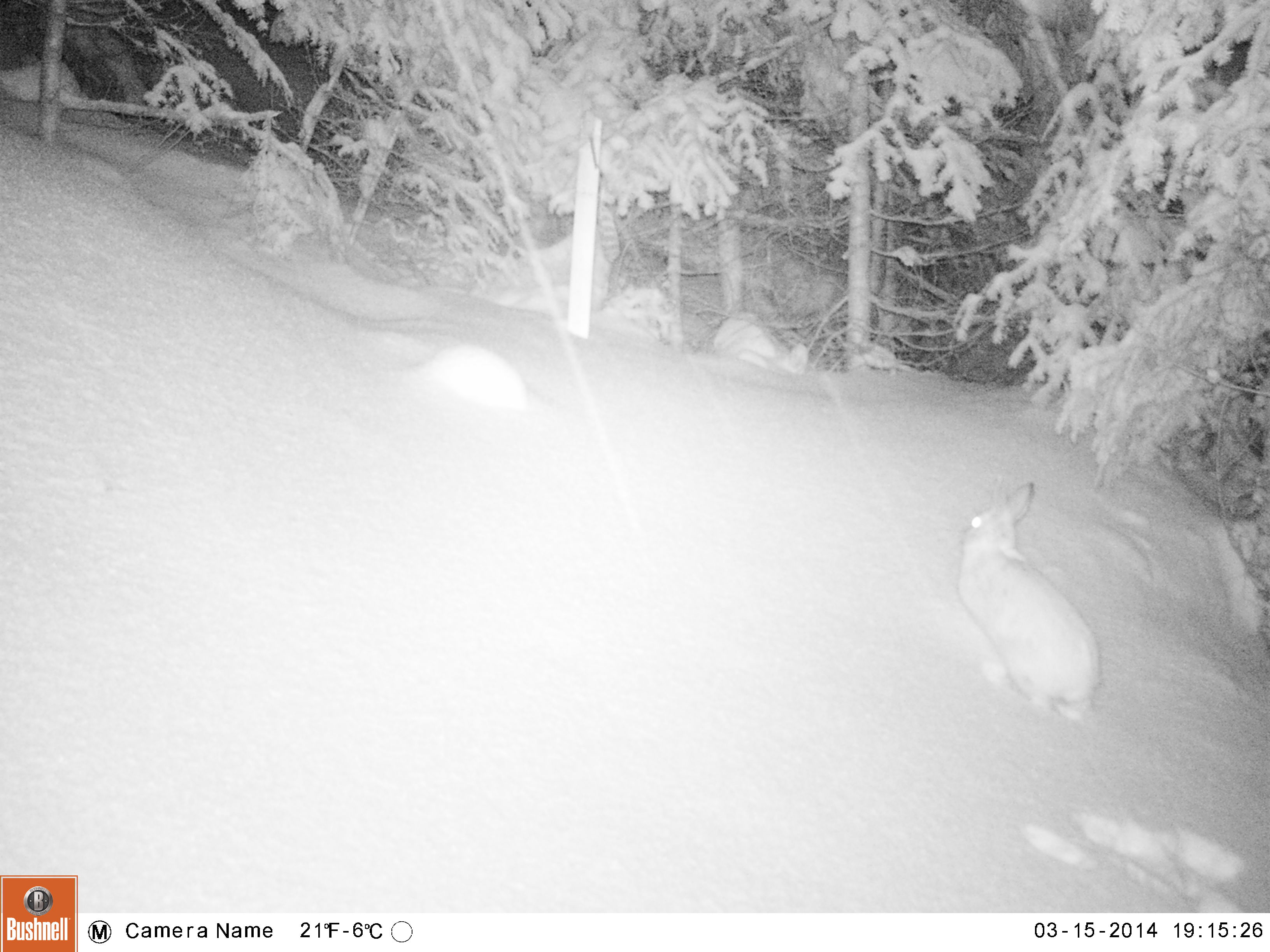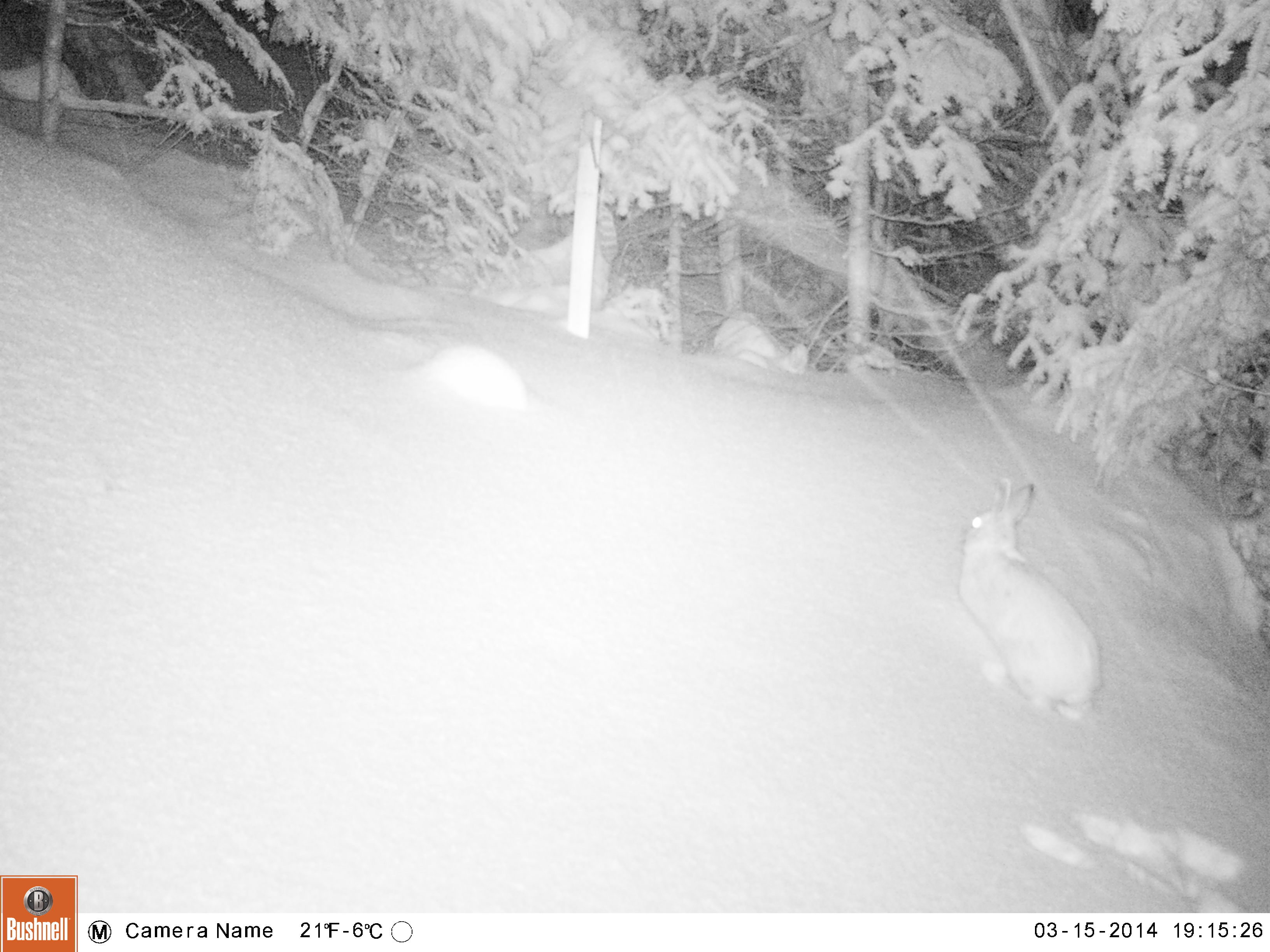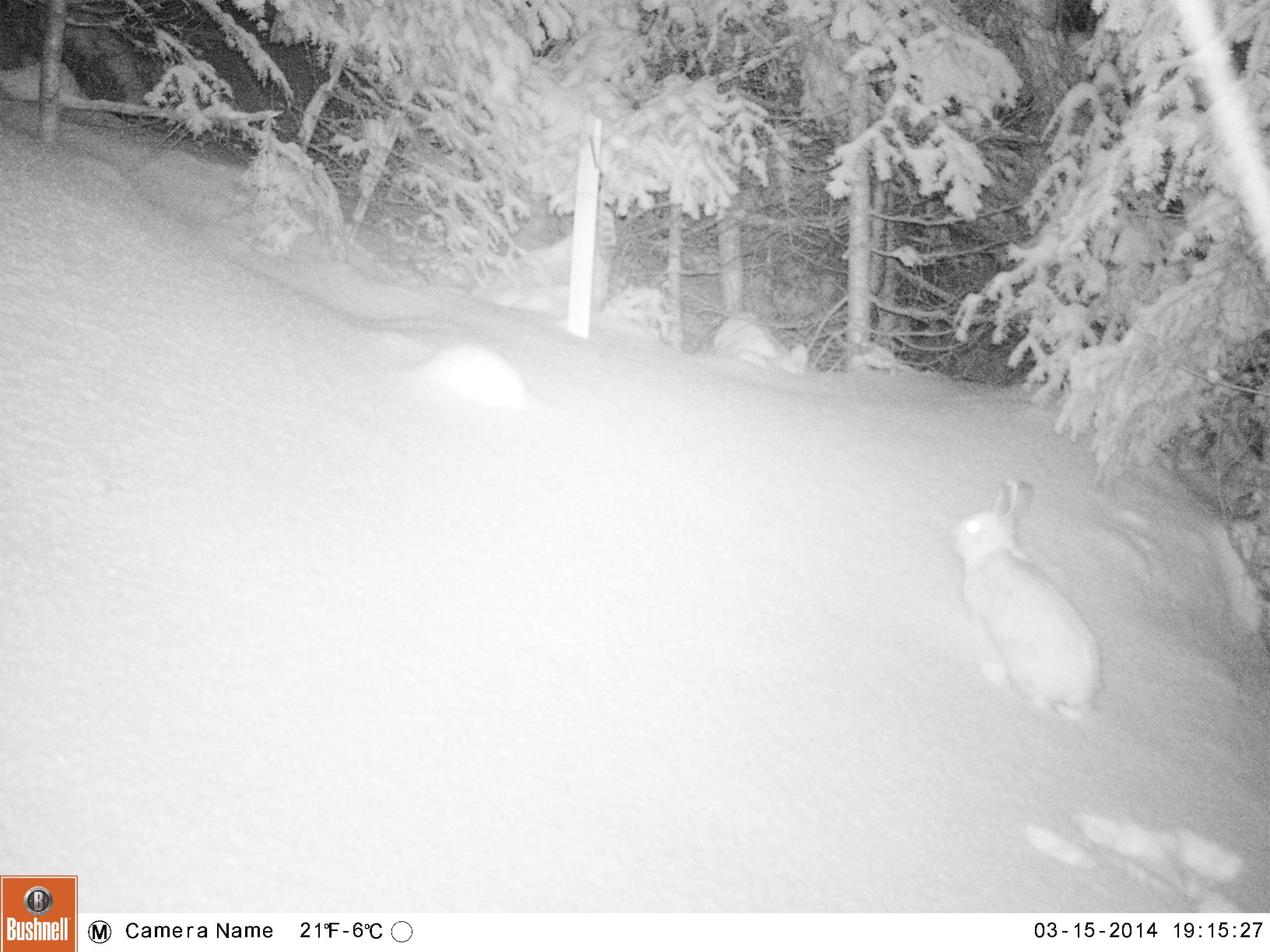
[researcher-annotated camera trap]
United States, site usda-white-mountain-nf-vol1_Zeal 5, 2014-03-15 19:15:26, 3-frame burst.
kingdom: Animalia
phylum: Chordata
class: Mammalia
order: Lagomorpha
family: Leporidae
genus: Lepus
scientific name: Lepus americanus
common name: snowshoe hare